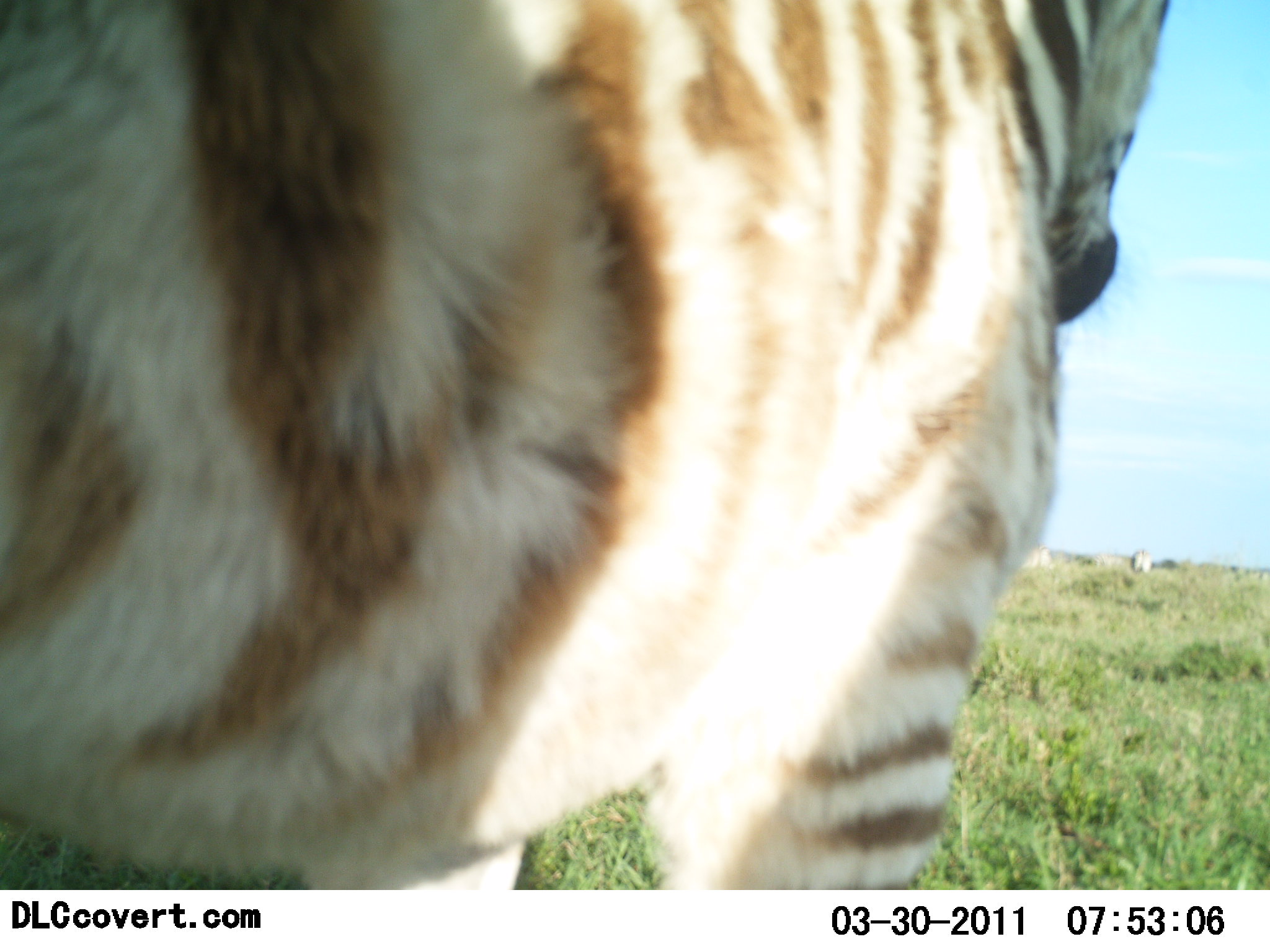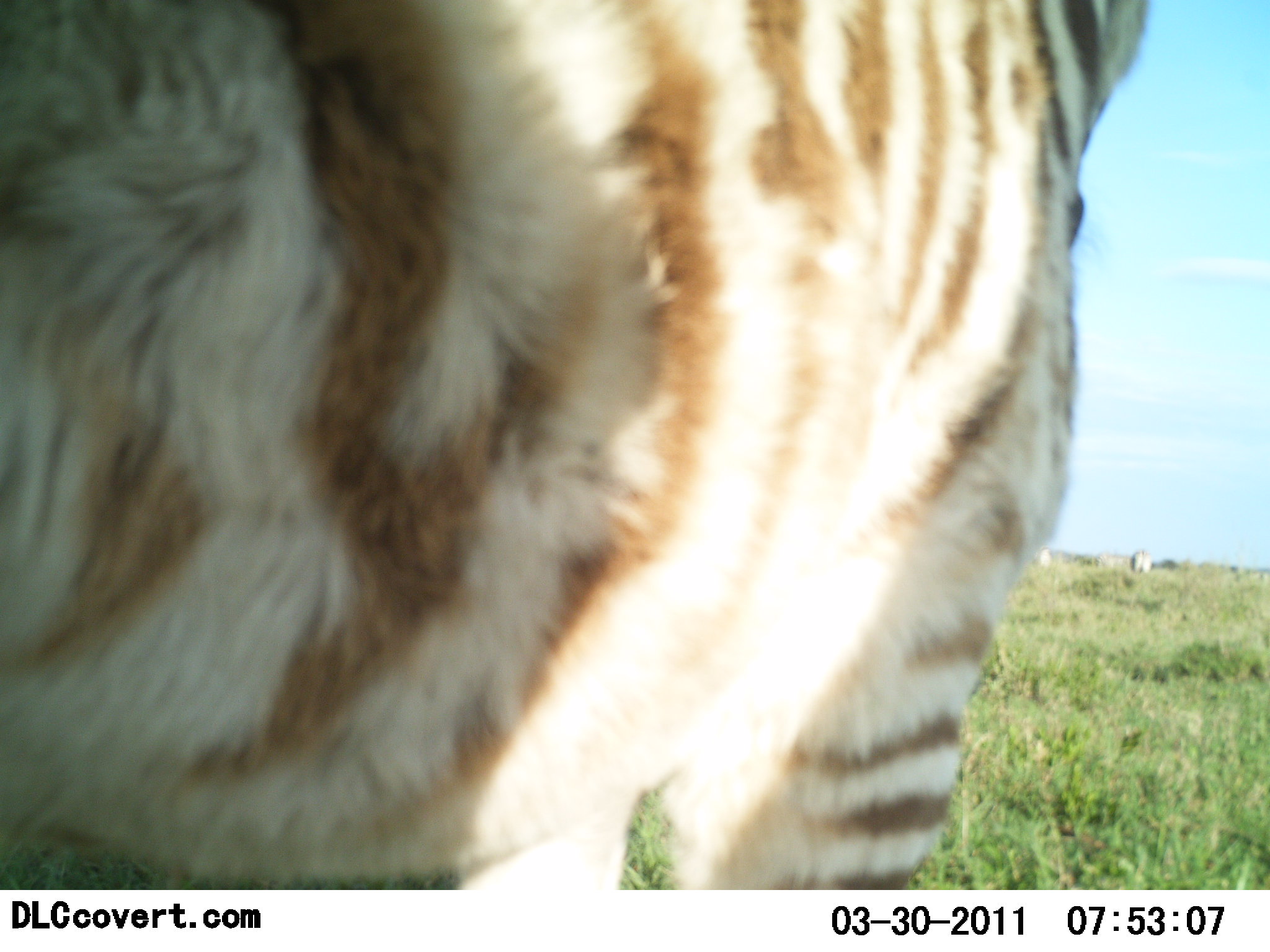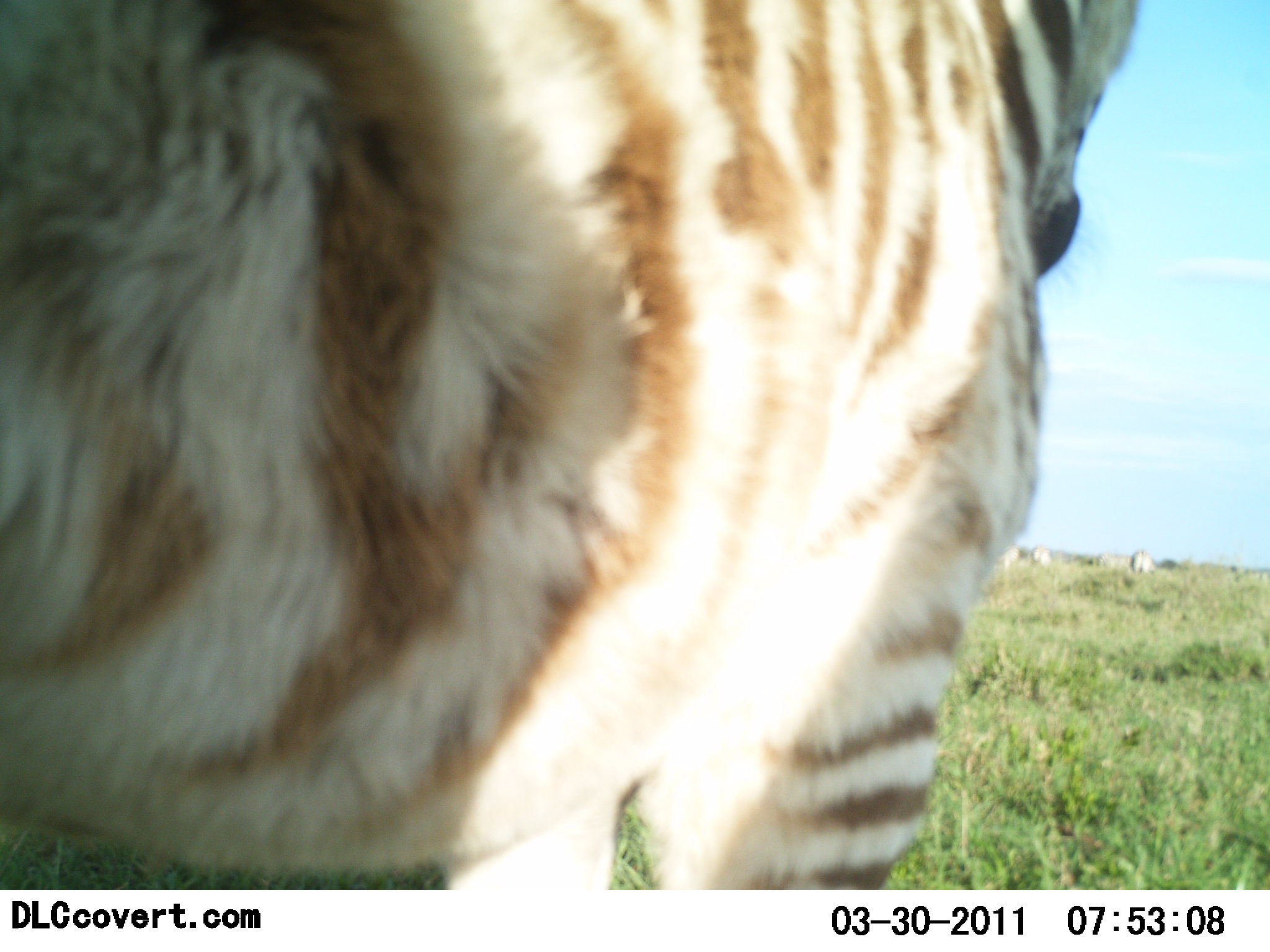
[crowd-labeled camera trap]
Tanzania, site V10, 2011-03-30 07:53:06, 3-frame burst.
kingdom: Animalia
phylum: Chordata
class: Mammalia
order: Perissodactyla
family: Equidae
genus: Equus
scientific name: Equus quagga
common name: plains zebra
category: zebra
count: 1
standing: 91%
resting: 9%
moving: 18%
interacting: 0%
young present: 0%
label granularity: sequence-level